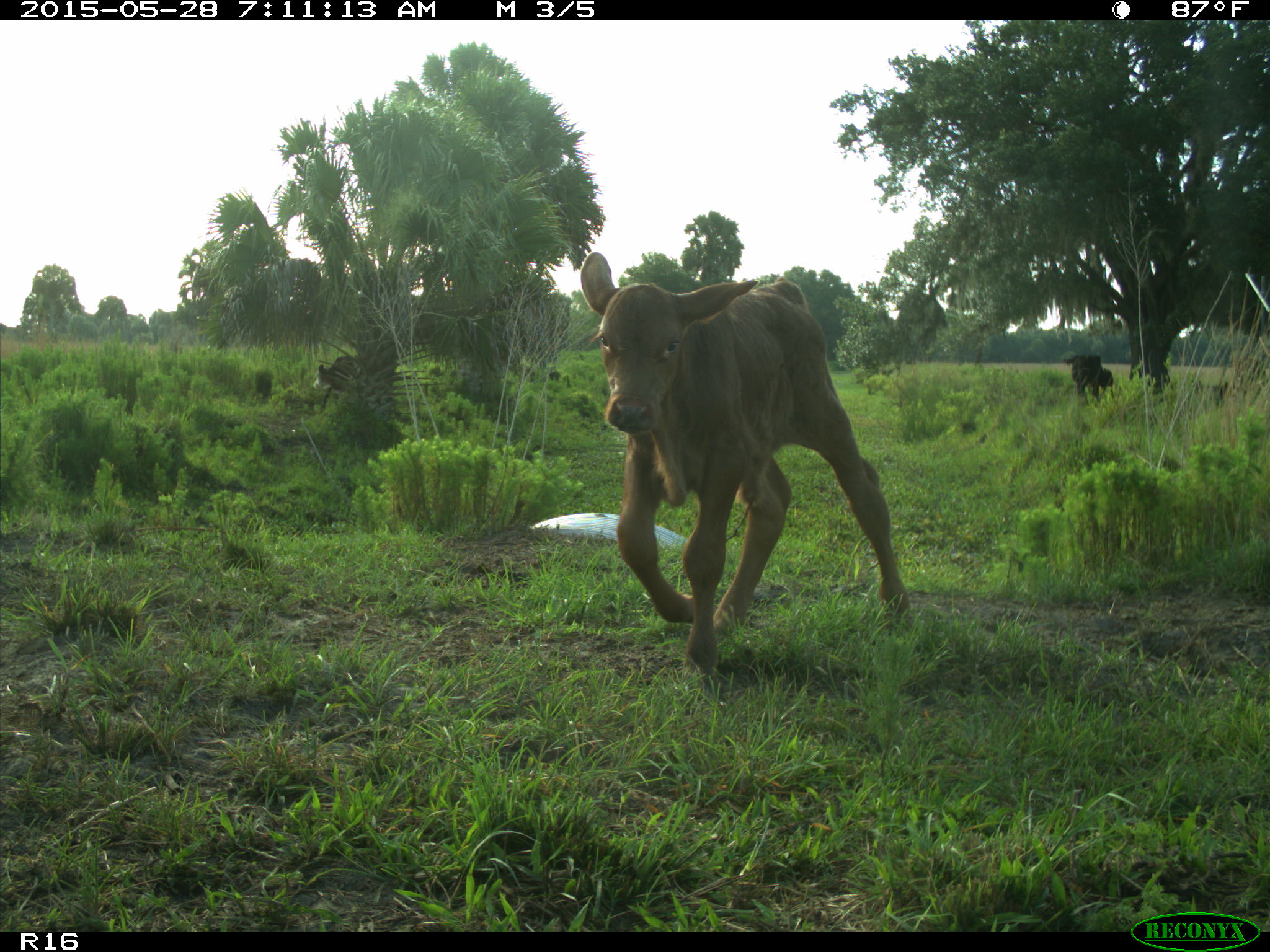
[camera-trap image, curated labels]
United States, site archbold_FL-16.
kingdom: Animalia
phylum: Chordata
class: Mammalia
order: Artiodactyla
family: Bovidae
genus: Bos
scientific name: Bos taurus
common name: domestic cow